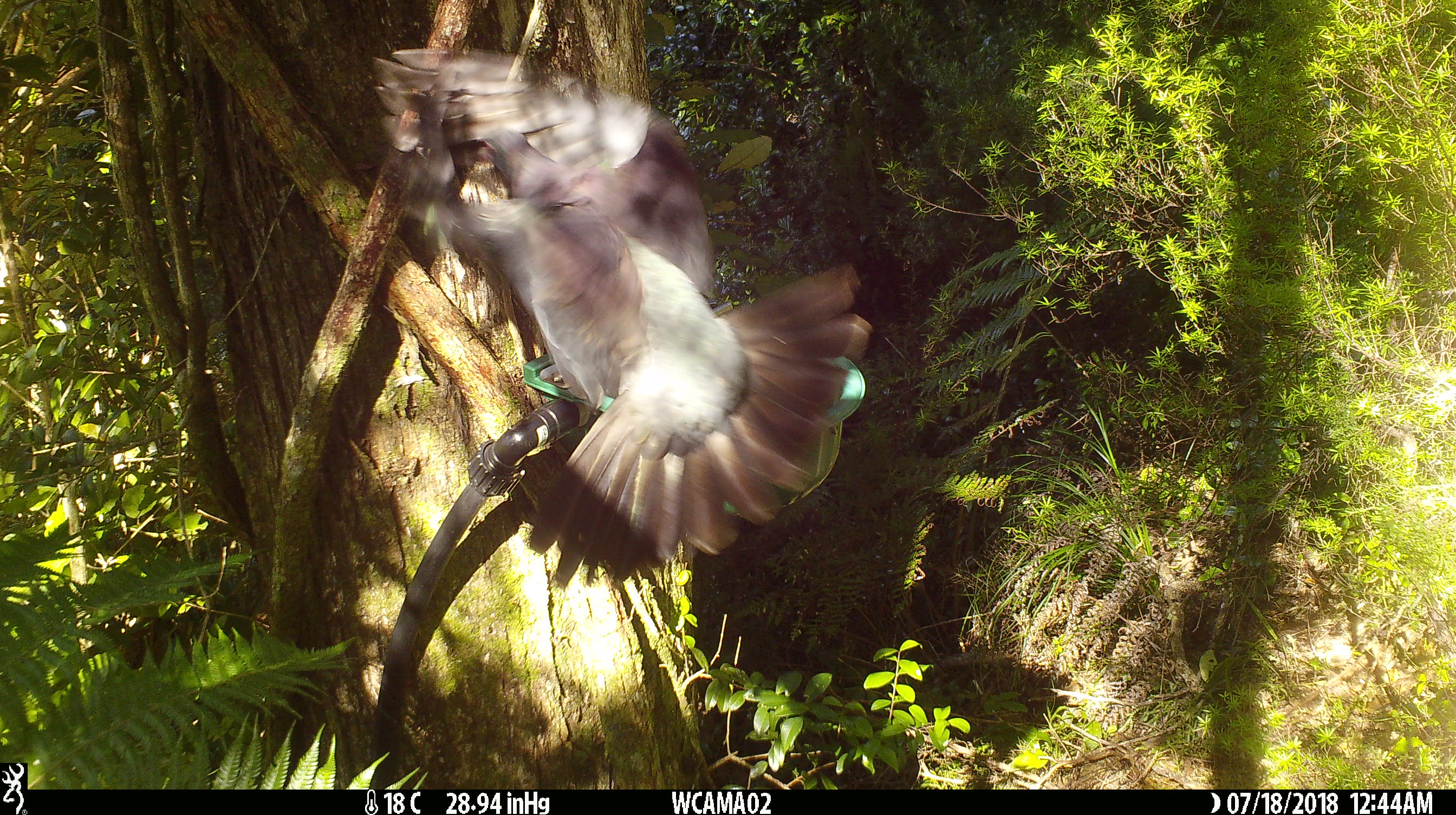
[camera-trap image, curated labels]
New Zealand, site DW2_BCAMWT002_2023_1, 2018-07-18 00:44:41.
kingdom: Animalia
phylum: Chordata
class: Aves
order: Columbiformes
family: Columbidae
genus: Hemiphaga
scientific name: Hemiphaga novaeseelandiae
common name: new zealand pigeon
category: kereru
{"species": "kereru (new zealand pigeon) (Hemiphaga novaeseelandiae)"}